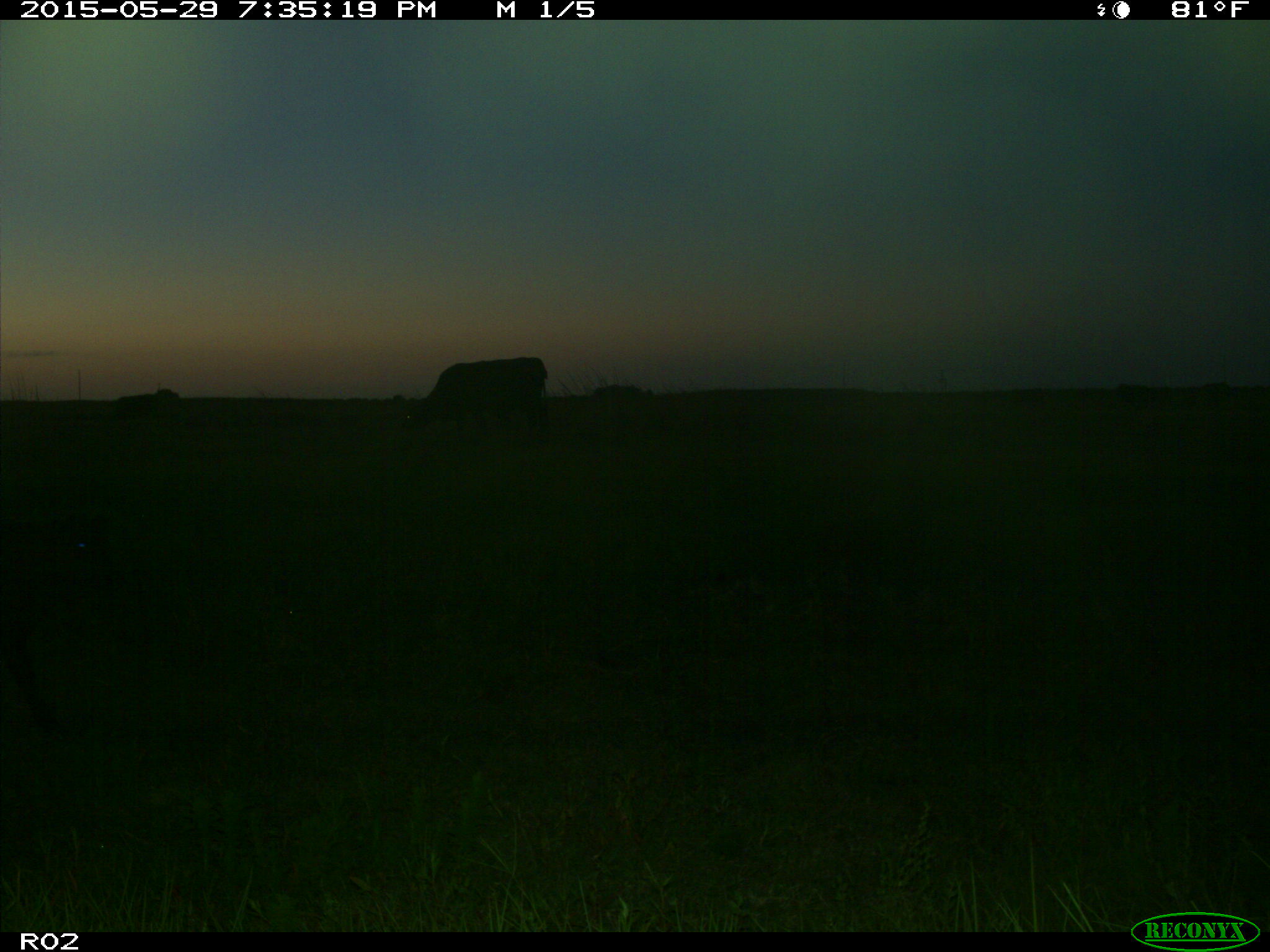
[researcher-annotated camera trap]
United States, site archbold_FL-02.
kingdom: Animalia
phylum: Chordata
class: Mammalia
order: Artiodactyla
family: Bovidae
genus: Bos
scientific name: Bos taurus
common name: domestic cow